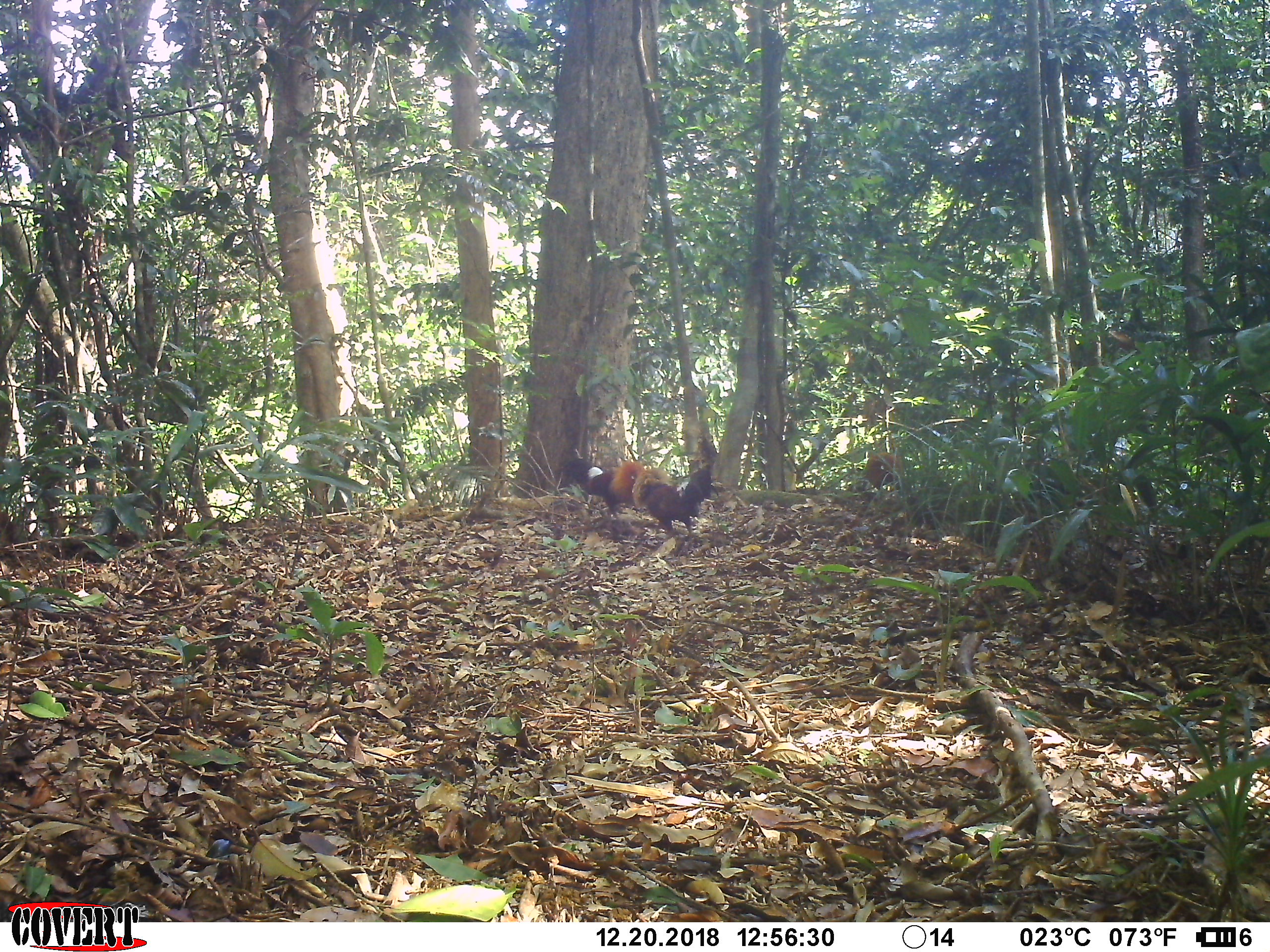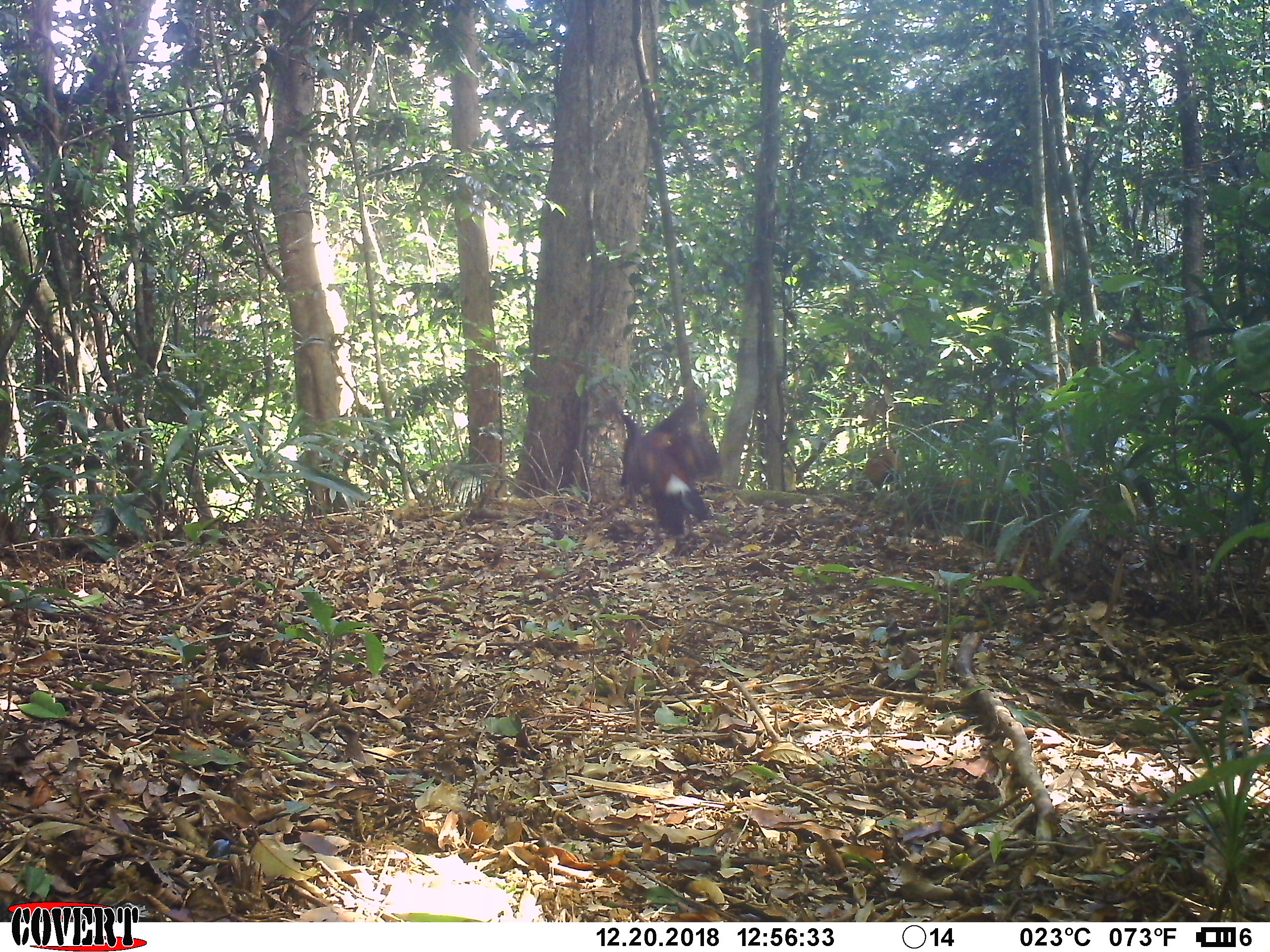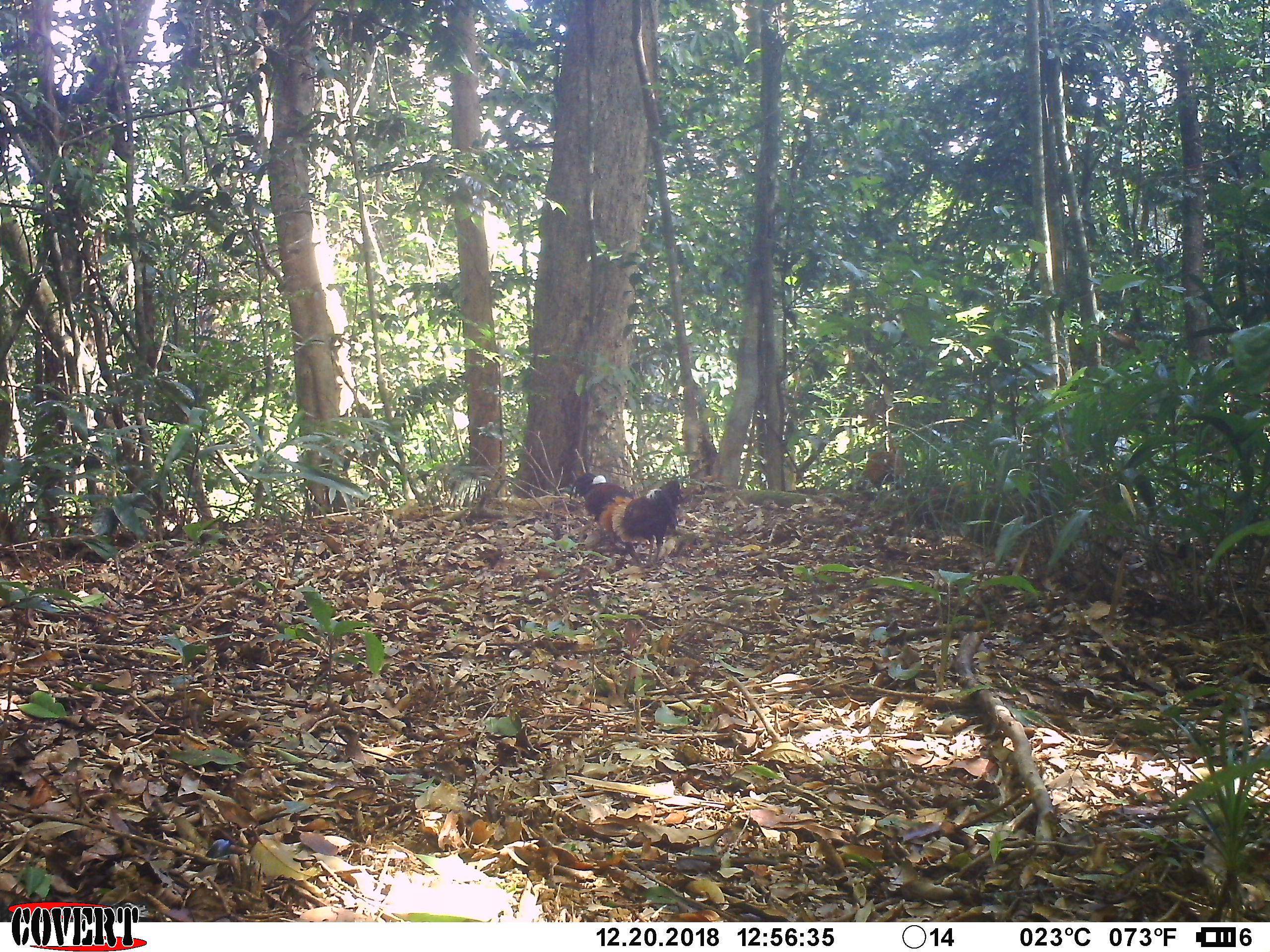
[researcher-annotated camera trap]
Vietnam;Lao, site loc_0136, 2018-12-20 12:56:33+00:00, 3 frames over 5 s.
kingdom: Animalia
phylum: Chordata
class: Aves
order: Galliformes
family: Phasianidae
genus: Gallus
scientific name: Gallus gallus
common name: red junglefowl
Red junglefowl (Gallus gallus). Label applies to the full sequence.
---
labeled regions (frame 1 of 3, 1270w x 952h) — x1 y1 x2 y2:
red junglefowl: 631 461 719 538; 561 459 645 517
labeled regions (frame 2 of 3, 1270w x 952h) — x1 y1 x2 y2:
red junglefowl: 617 386 725 490; 639 428 710 537; 865 444 901 492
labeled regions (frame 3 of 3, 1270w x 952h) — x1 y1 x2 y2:
red junglefowl: 612 479 680 568; 569 471 633 550; 863 446 907 491